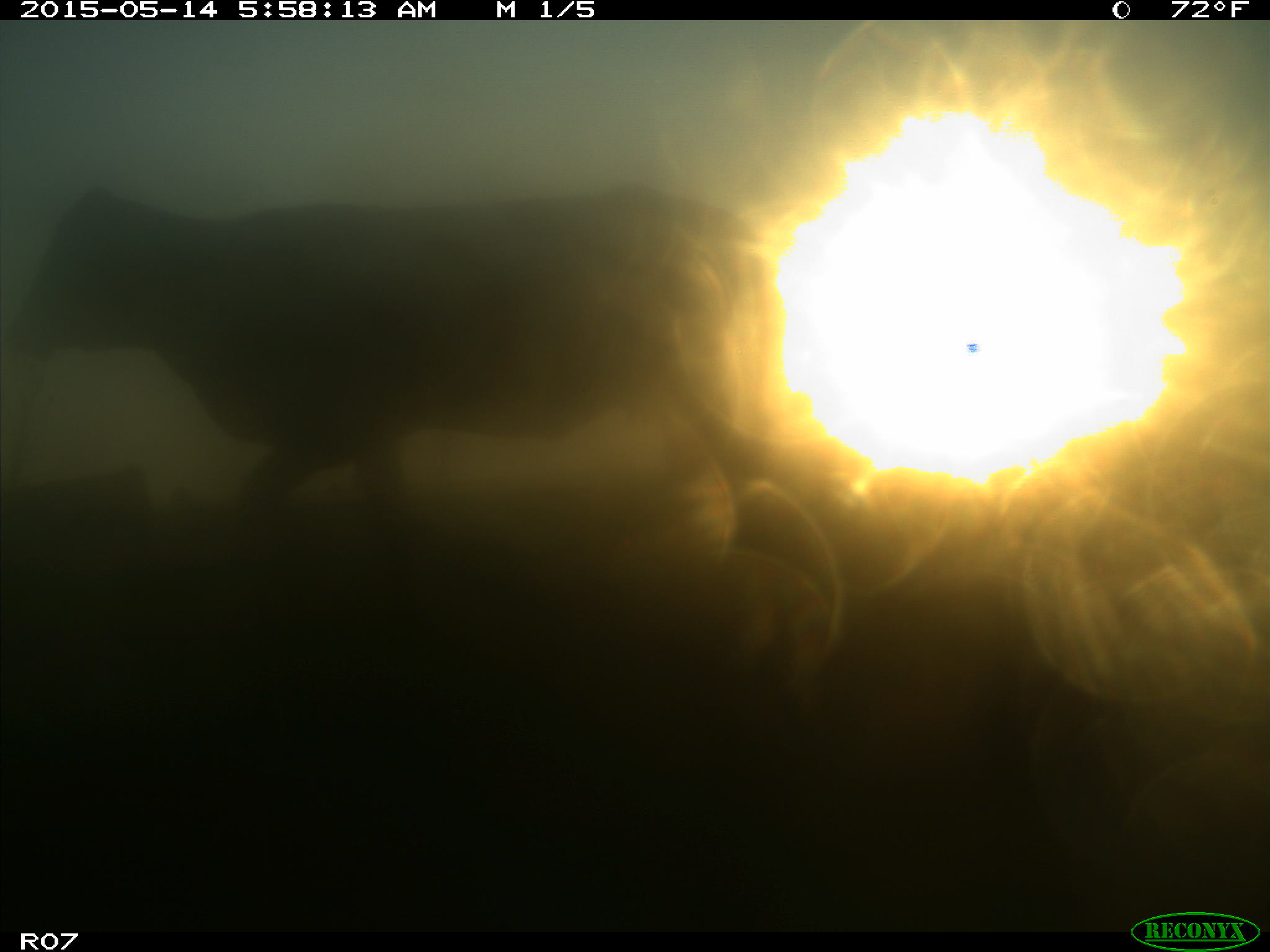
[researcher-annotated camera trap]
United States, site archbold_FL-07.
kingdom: Animalia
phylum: Chordata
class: Mammalia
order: Artiodactyla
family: Bovidae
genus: Bos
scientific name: Bos taurus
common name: domestic cow